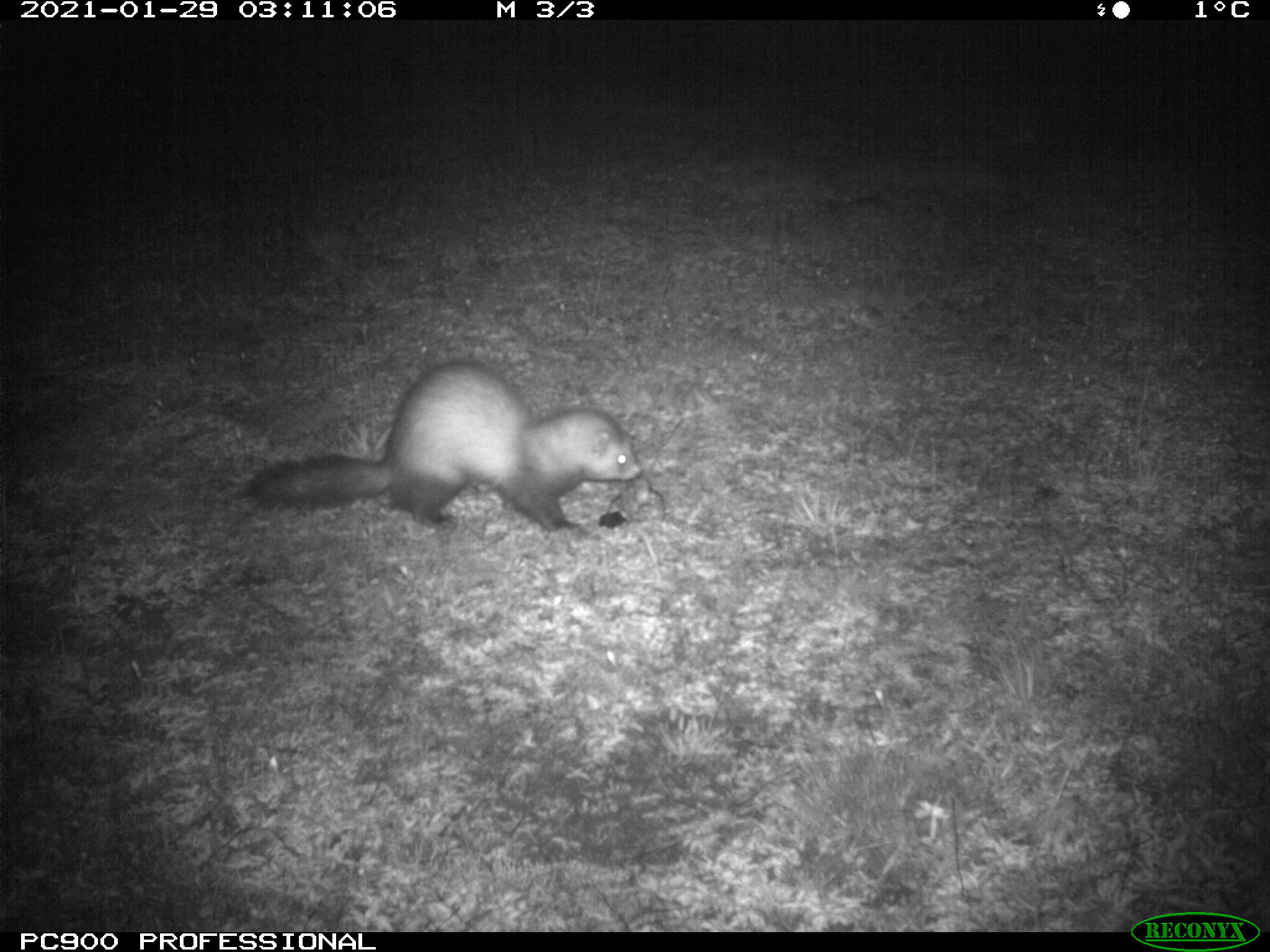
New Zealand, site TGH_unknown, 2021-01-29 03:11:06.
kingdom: Animalia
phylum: Chordata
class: Mammalia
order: Carnivora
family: Mustelidae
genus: Mustela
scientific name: Mustela furo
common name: ferret